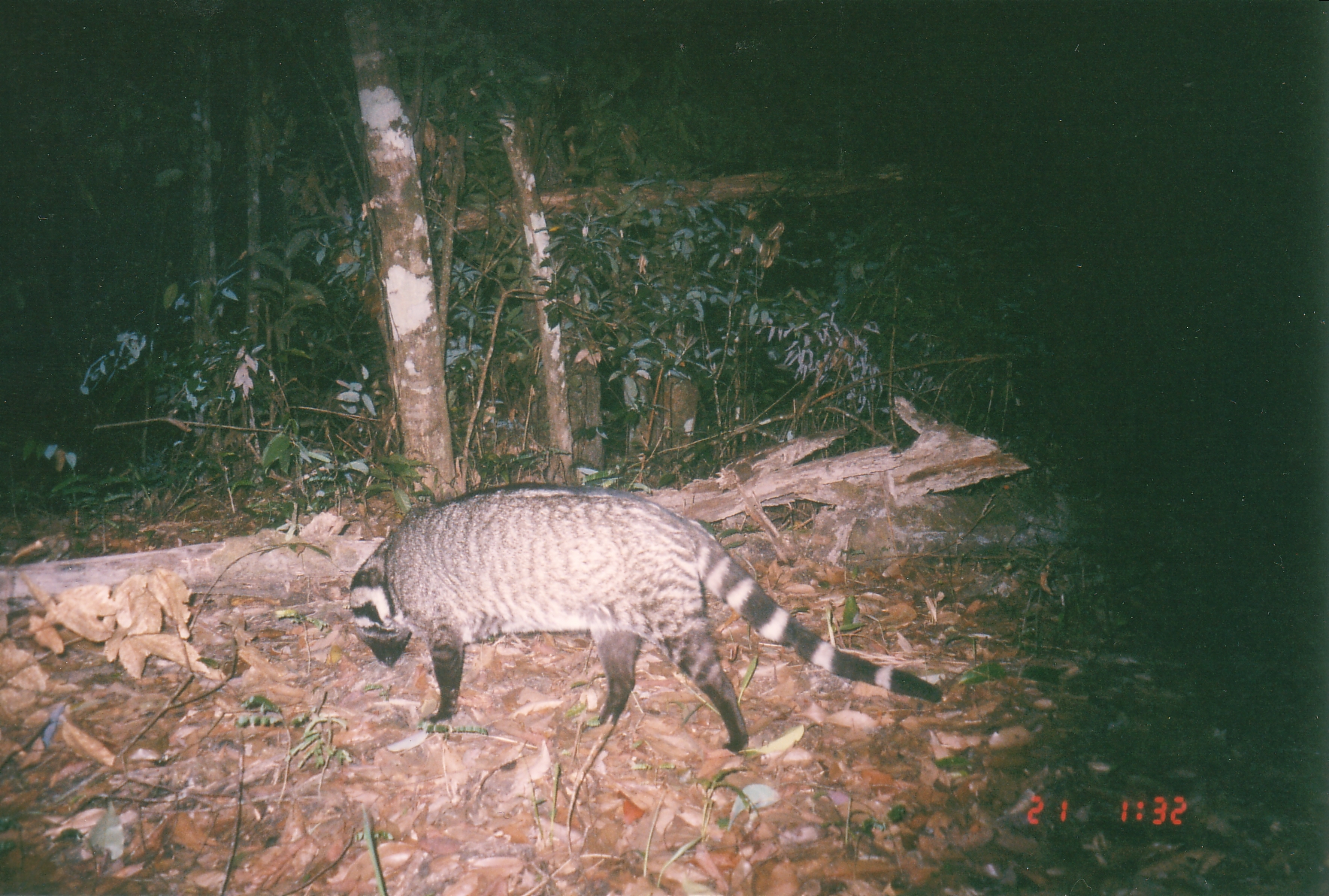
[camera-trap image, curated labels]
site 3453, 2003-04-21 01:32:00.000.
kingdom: Animalia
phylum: Chordata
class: Mammalia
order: Carnivora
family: Viverridae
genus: Viverra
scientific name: Viverra zibetha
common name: large indian civet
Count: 1.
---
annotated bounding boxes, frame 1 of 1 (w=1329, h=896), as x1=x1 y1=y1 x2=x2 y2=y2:
viverra zibetha: x1=343 y1=479 x2=949 y2=753